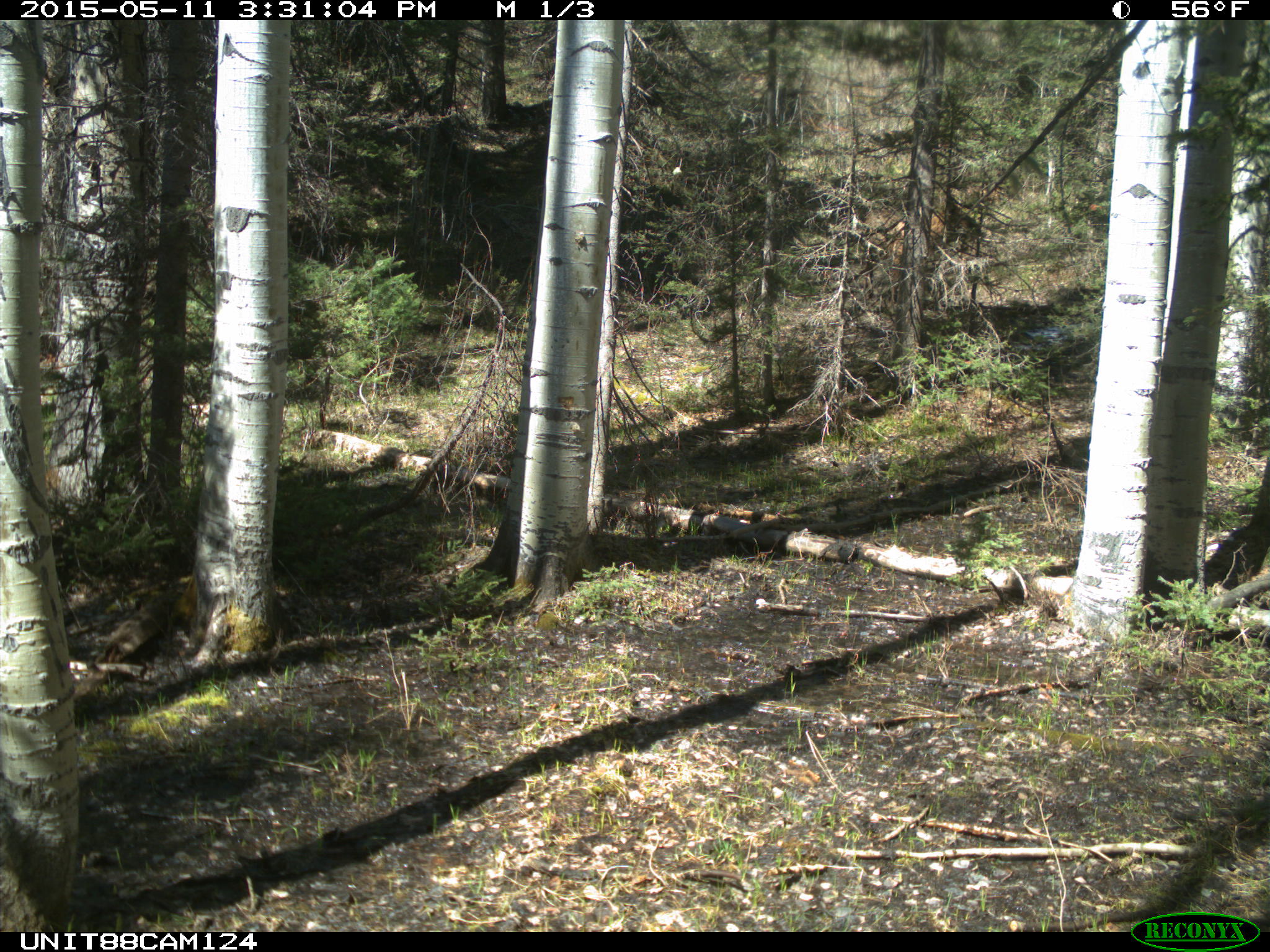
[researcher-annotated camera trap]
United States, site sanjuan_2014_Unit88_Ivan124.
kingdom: Animalia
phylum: Chordata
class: Mammalia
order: Artiodactyla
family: Cervidae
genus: Cervus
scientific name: Cervus elaphus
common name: red deer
Cervus elaphus (red deer).